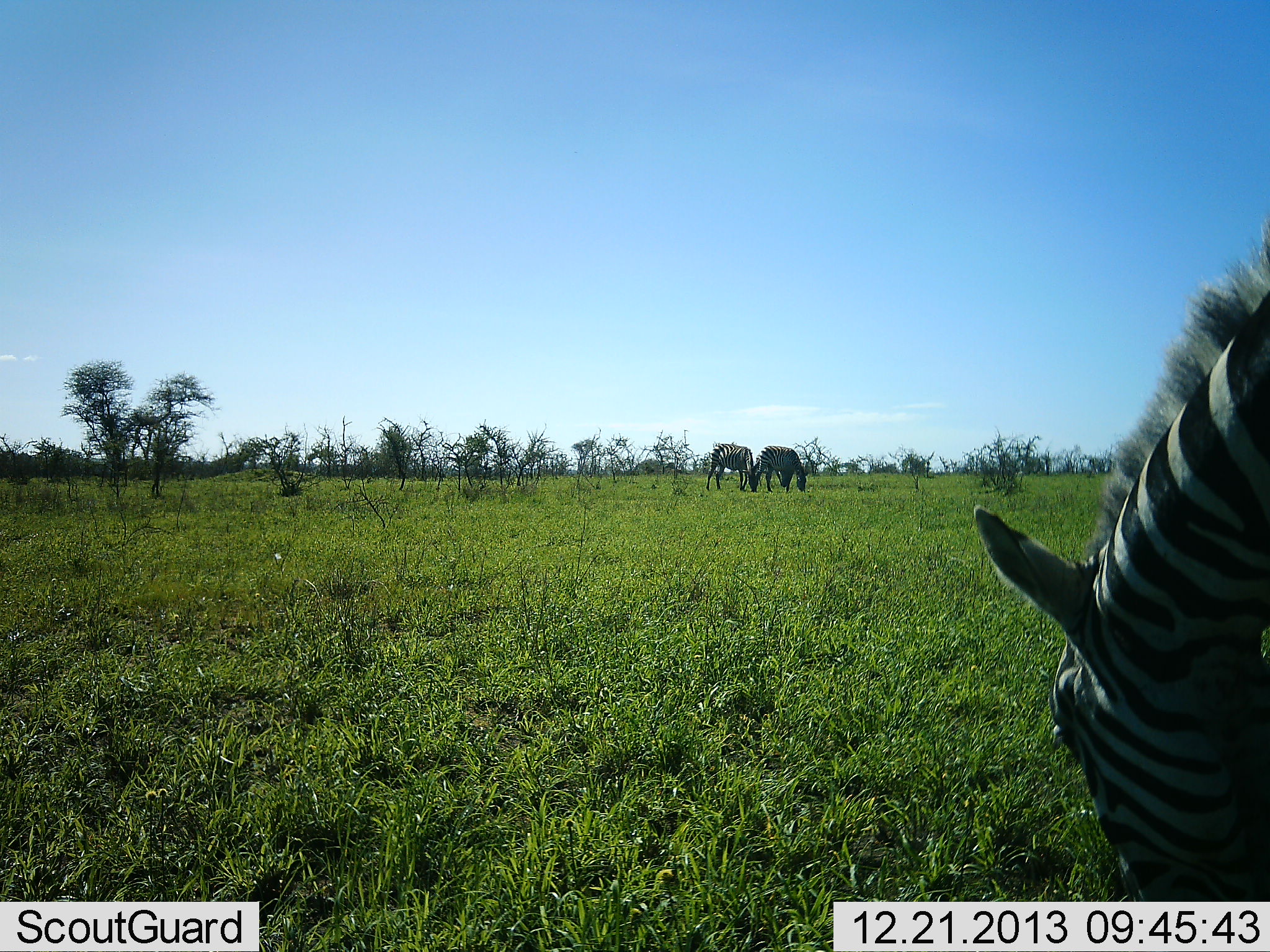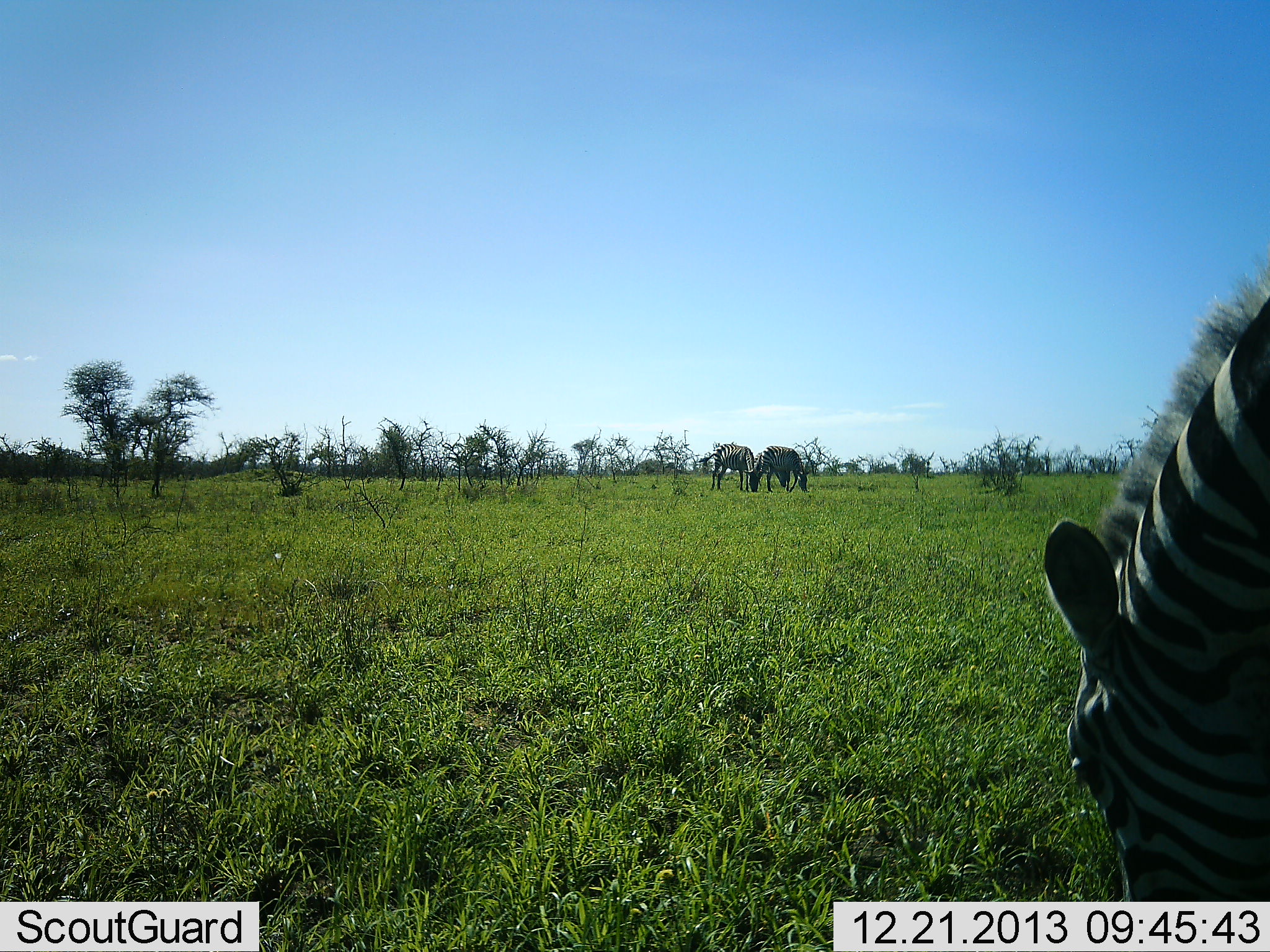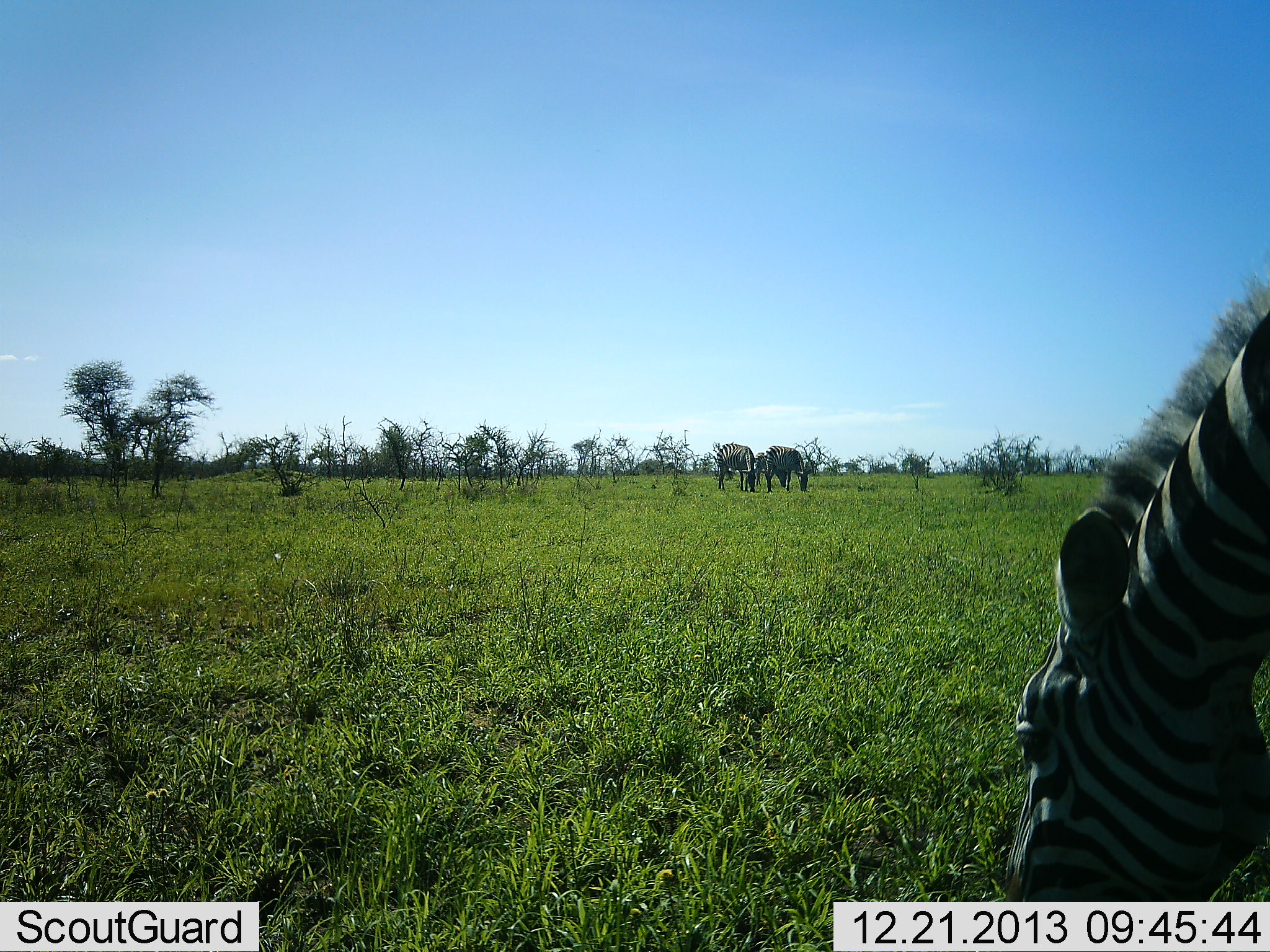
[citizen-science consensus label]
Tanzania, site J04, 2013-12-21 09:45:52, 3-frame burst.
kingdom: Animalia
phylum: Chordata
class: Mammalia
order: Perissodactyla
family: Equidae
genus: Equus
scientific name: Equus quagga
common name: plains zebra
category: zebra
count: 3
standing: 30%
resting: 0%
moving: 0%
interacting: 0%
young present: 0%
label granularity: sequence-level